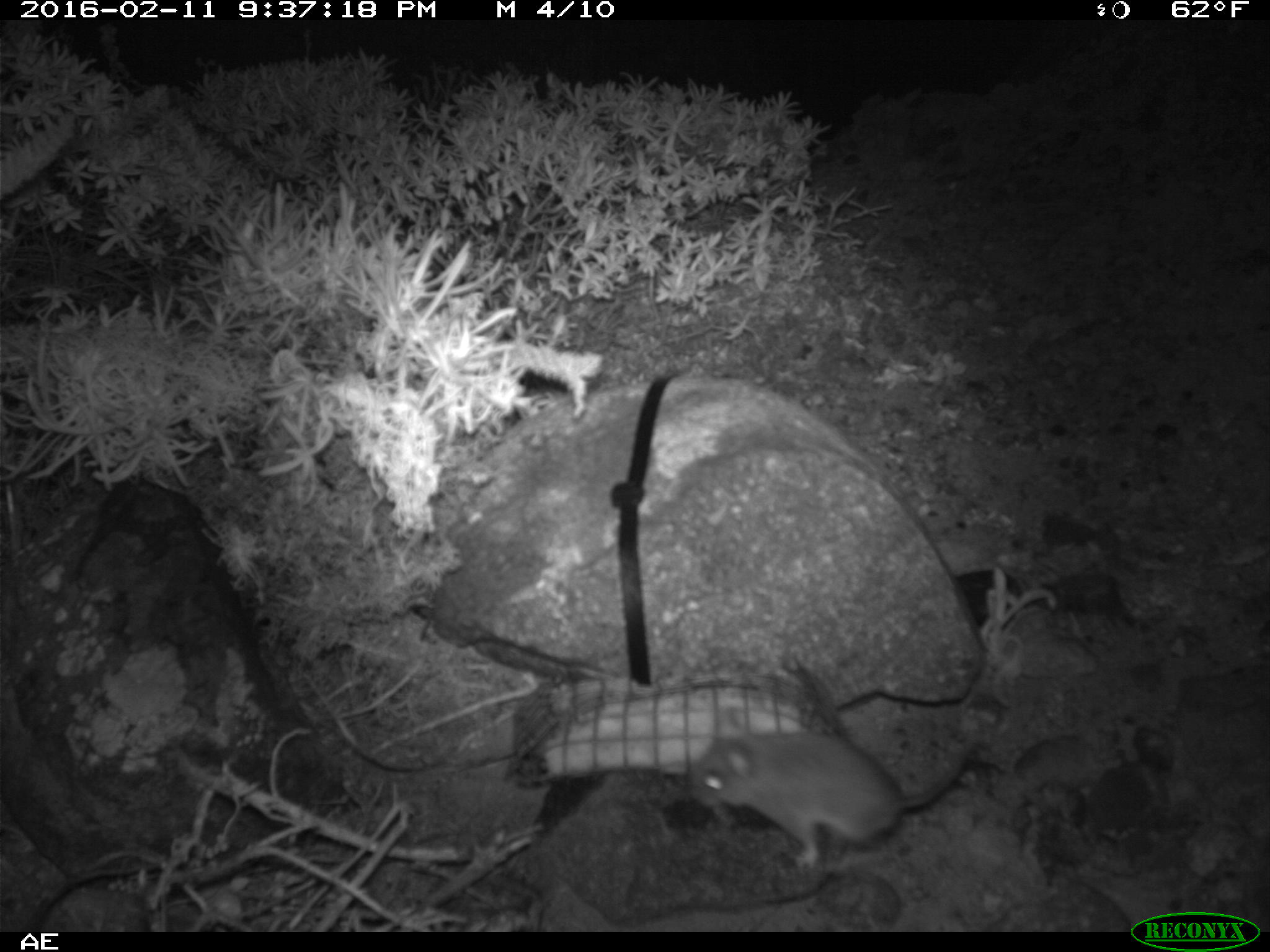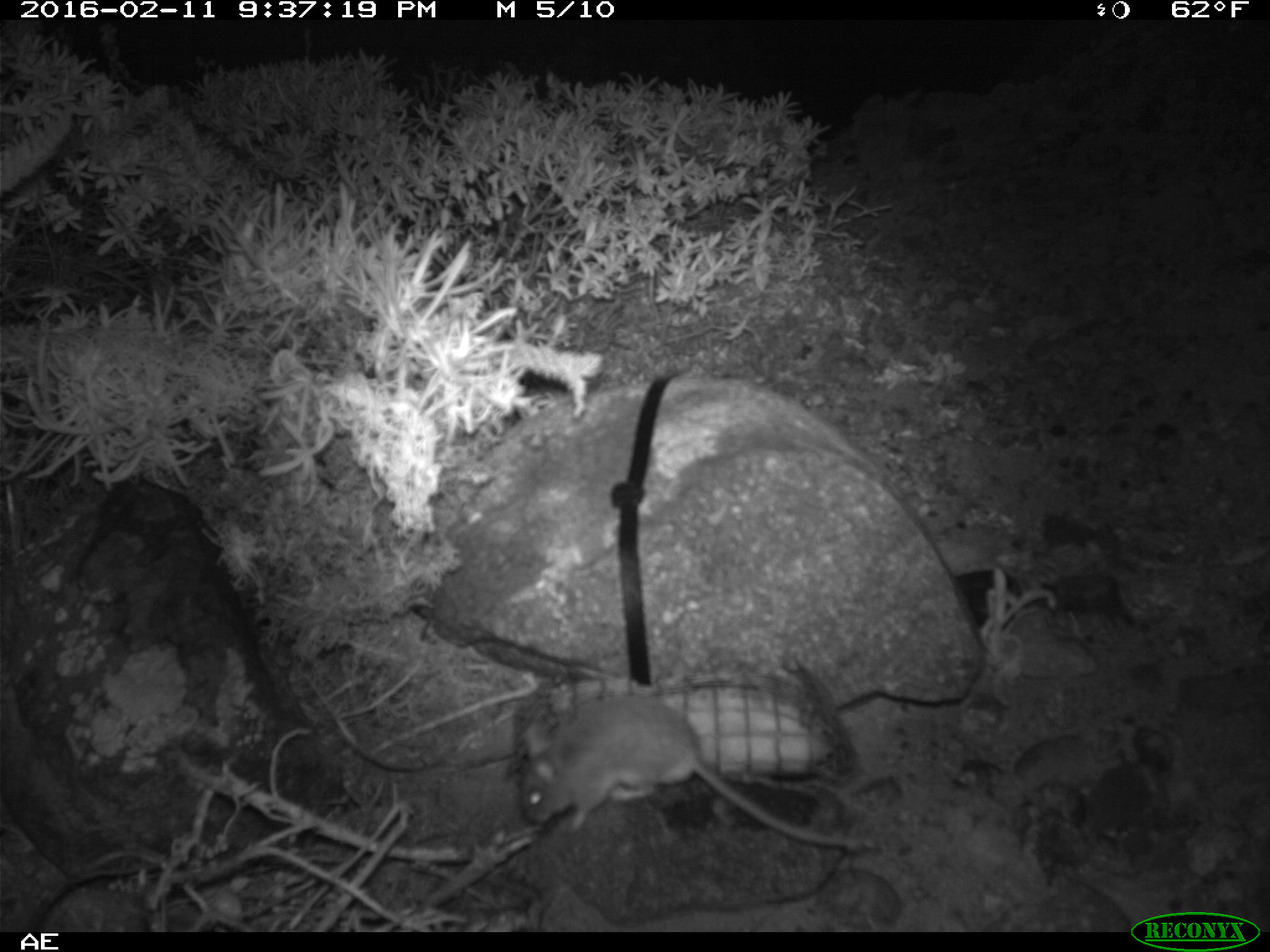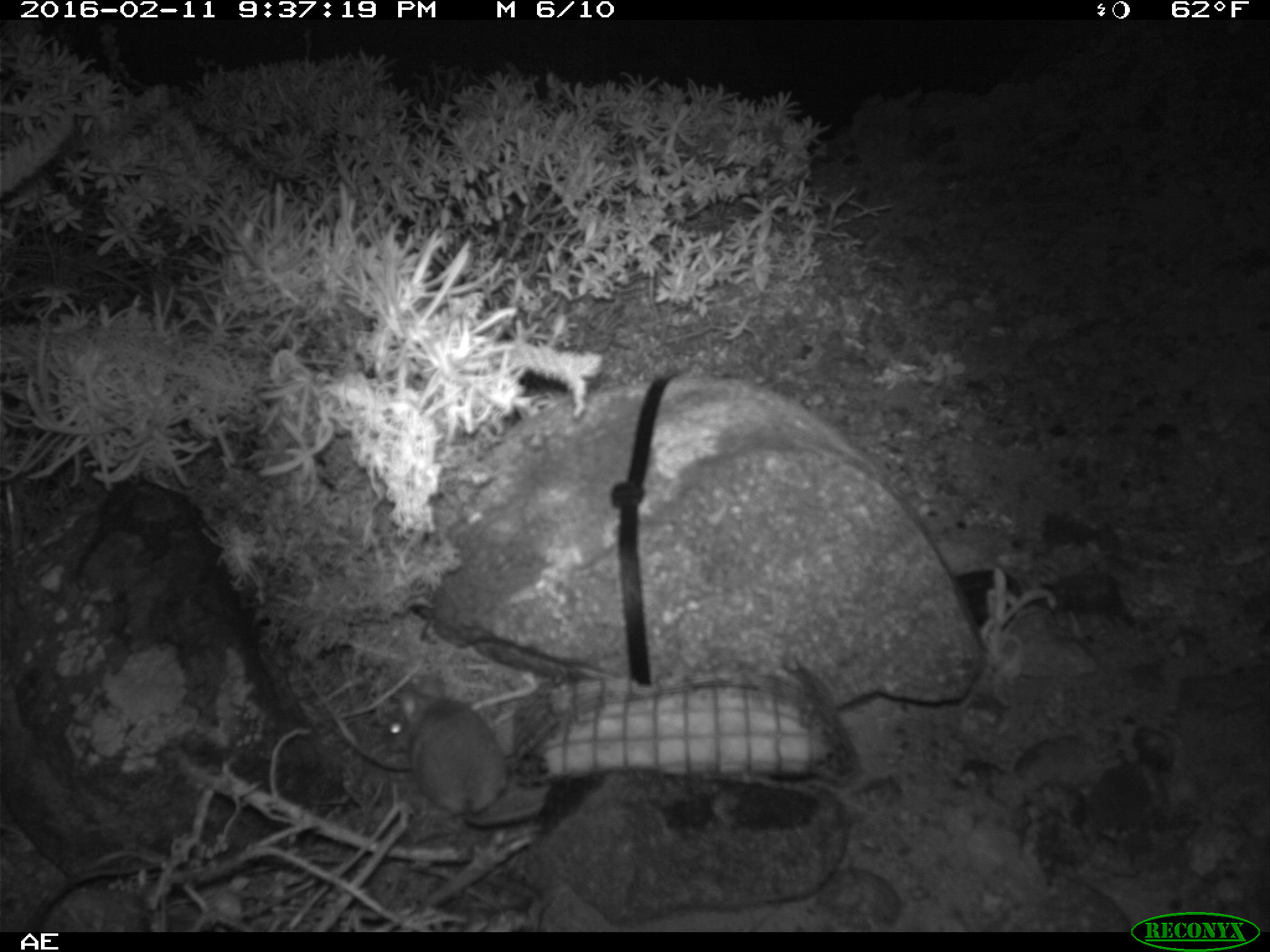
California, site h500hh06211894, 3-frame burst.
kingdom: Animalia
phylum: Chordata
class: Mammalia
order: Rodentia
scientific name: Rodentia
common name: rodent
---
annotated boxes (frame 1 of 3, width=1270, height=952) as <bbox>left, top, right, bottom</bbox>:
rodent: <bbox>691, 705, 976, 867</bbox>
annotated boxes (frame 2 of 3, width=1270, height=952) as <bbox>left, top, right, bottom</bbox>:
rodent: <bbox>522, 687, 868, 852</bbox>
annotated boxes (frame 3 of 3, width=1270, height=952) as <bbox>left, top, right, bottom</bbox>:
rodent: <bbox>383, 666, 544, 827</bbox>